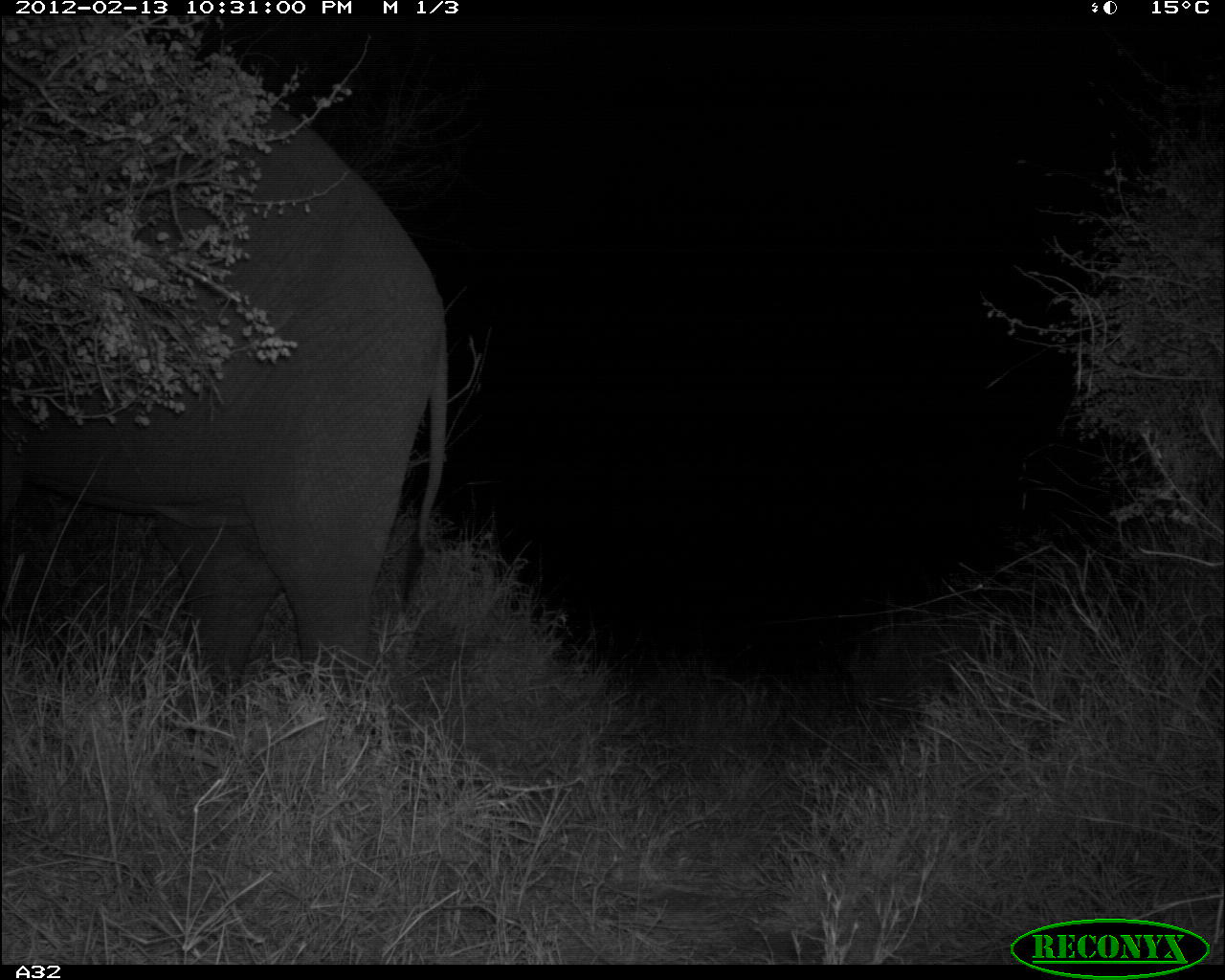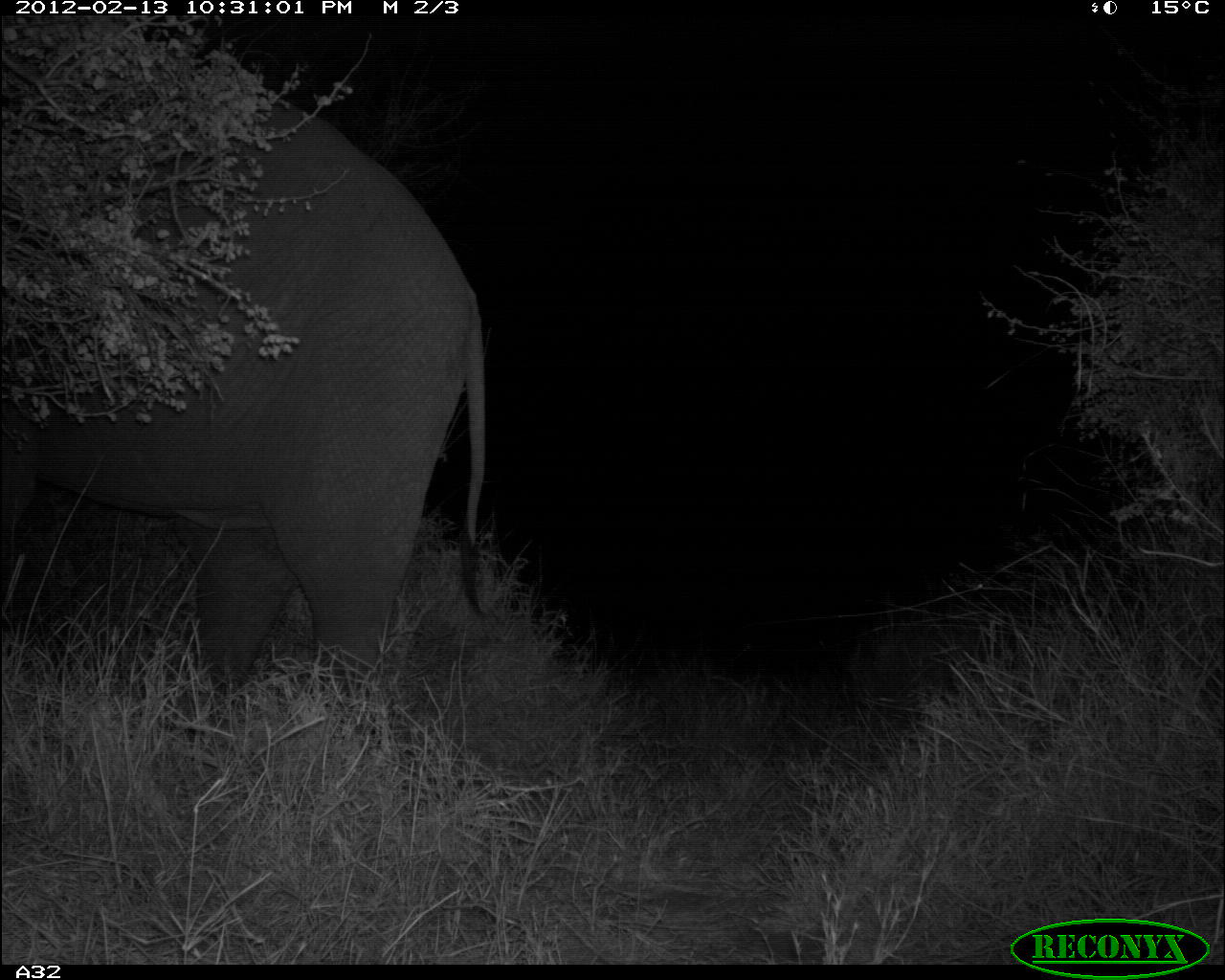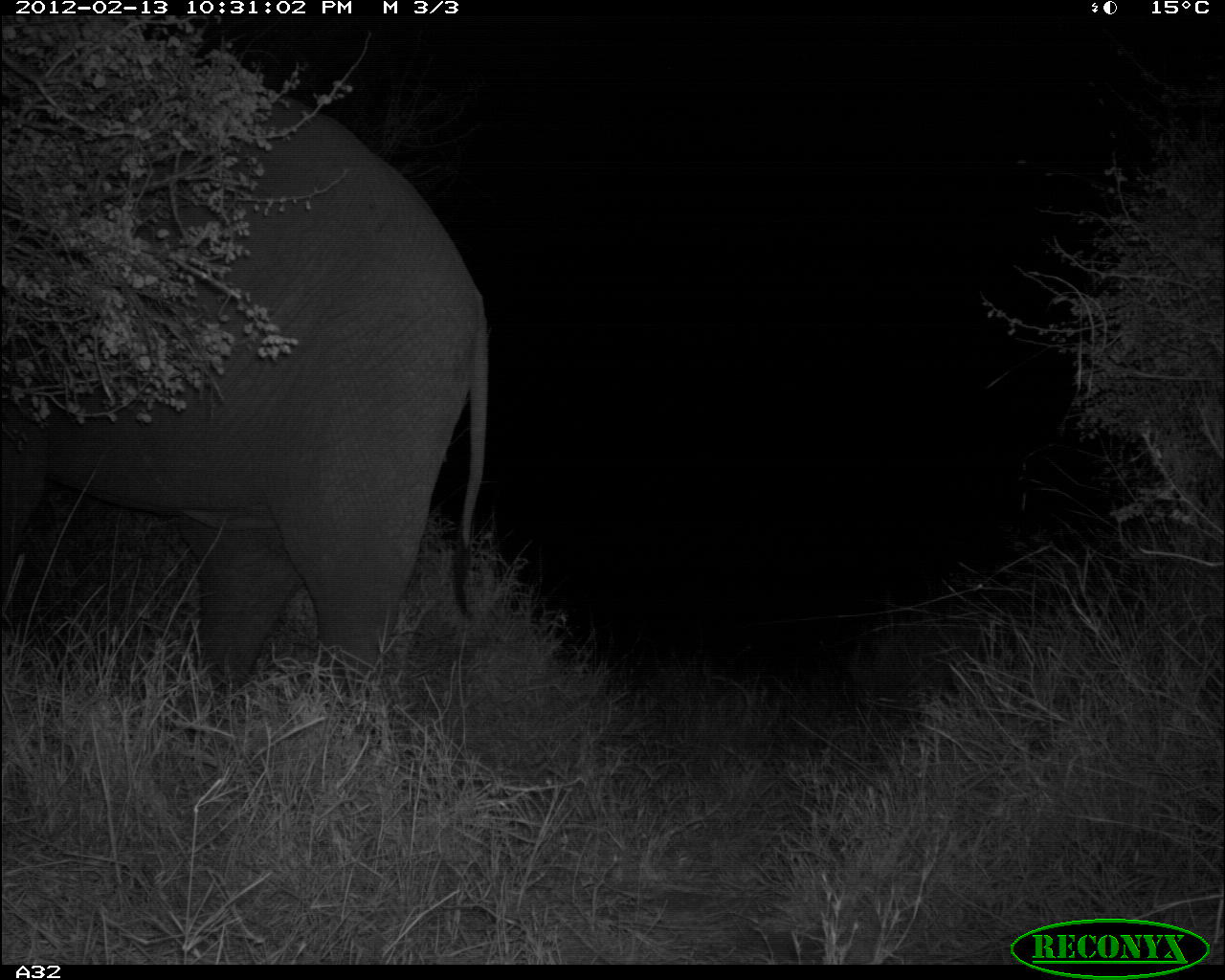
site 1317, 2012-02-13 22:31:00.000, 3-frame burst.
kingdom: Animalia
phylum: Chordata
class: Mammalia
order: Proboscidea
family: Elephantidae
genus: Loxodonta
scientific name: Loxodonta africana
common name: african bush elephant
Loxodonta africana (african bush elephant), count 1.